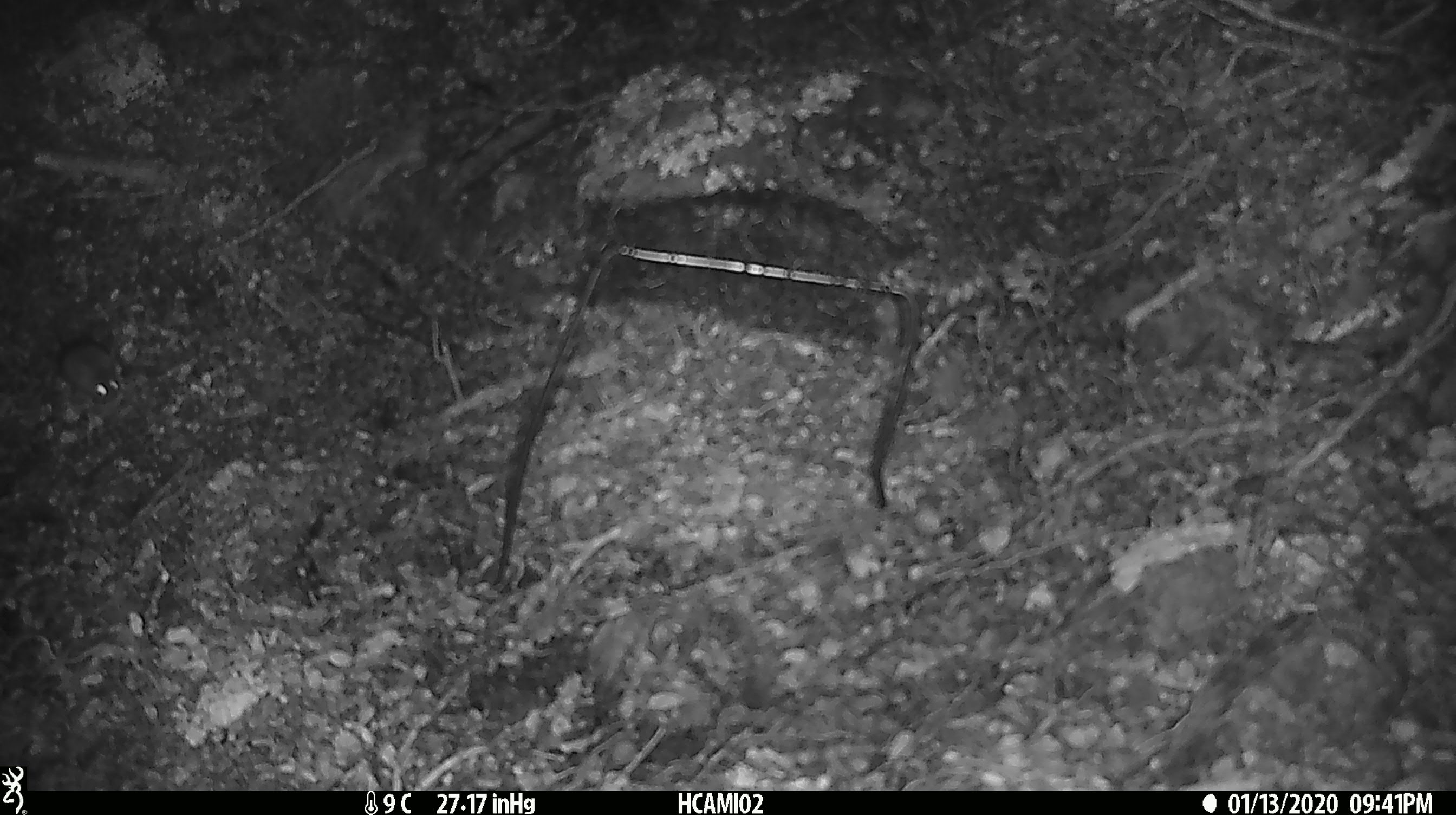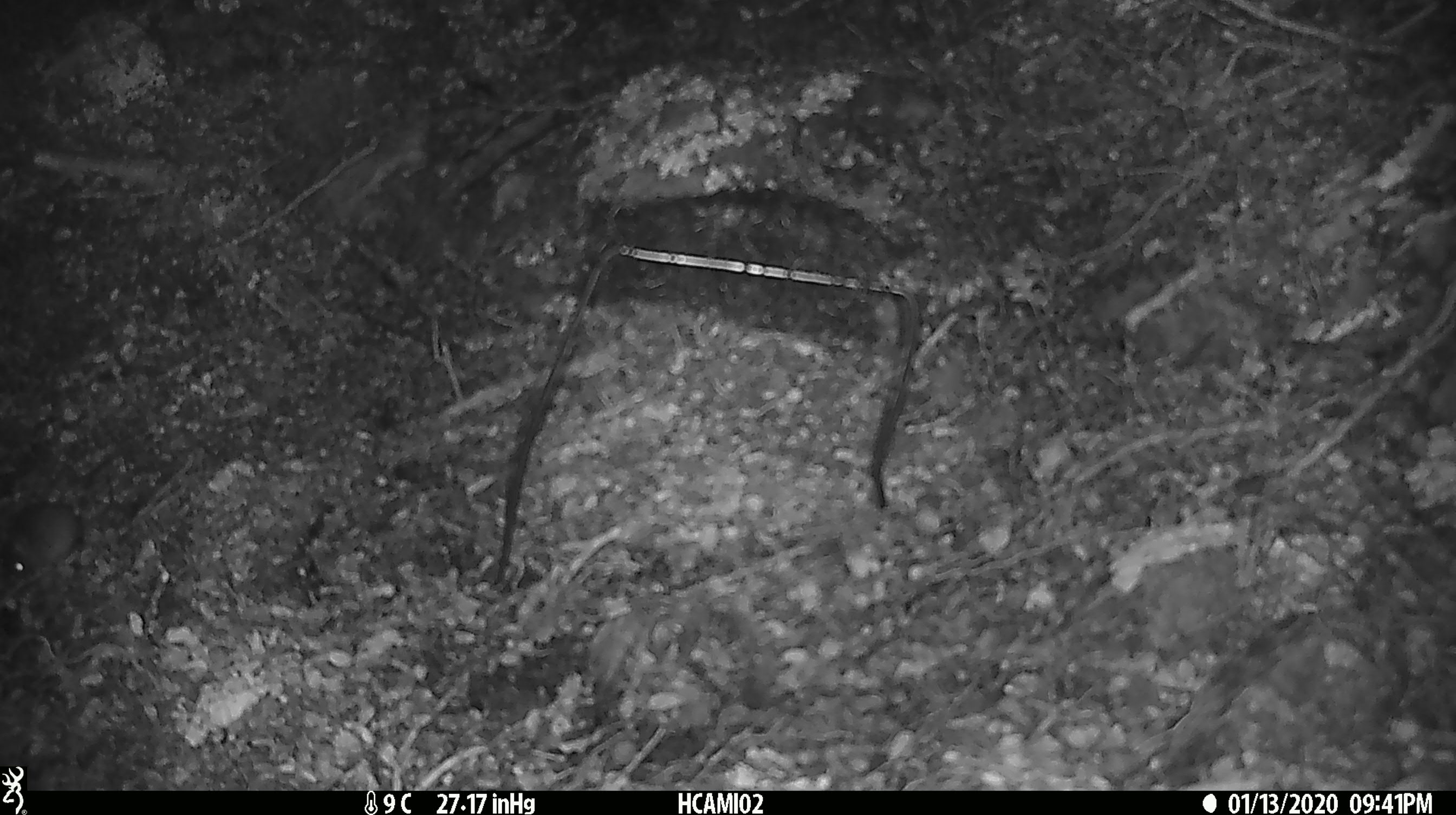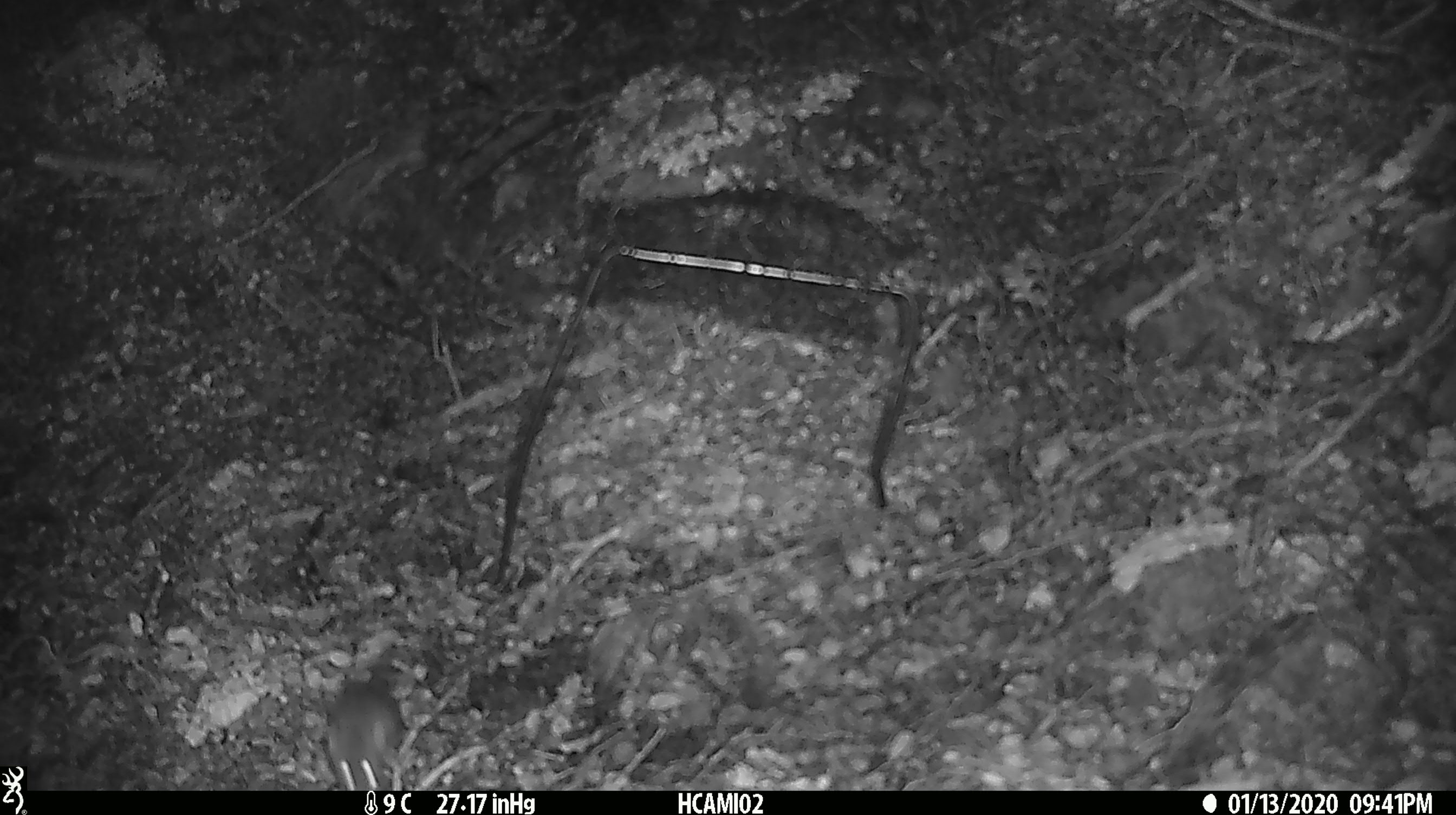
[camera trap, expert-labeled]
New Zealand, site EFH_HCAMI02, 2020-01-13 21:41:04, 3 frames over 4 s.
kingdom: Animalia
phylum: Chordata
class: Mammalia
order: Rodentia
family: Muridae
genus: Mus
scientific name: Mus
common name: mouse